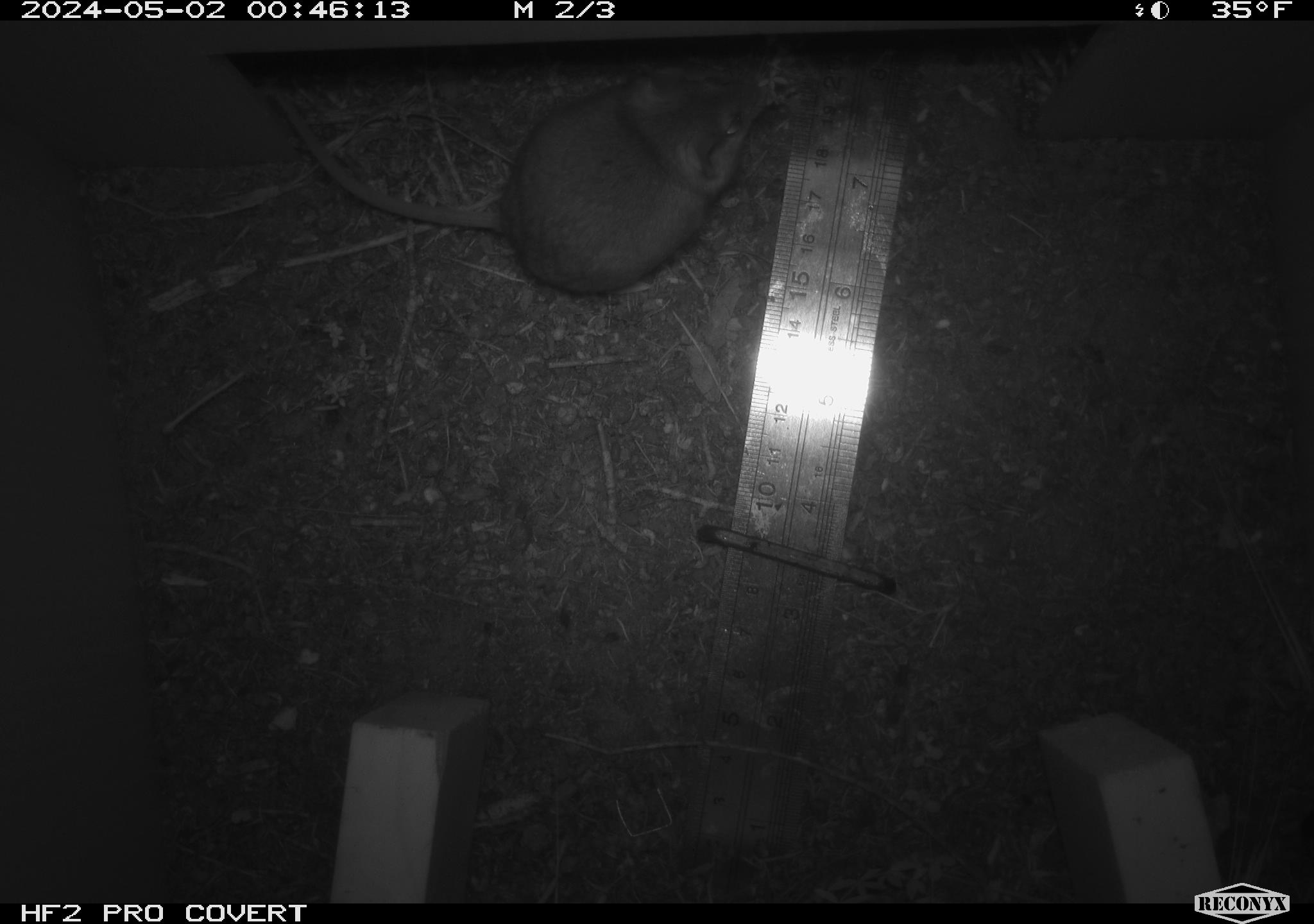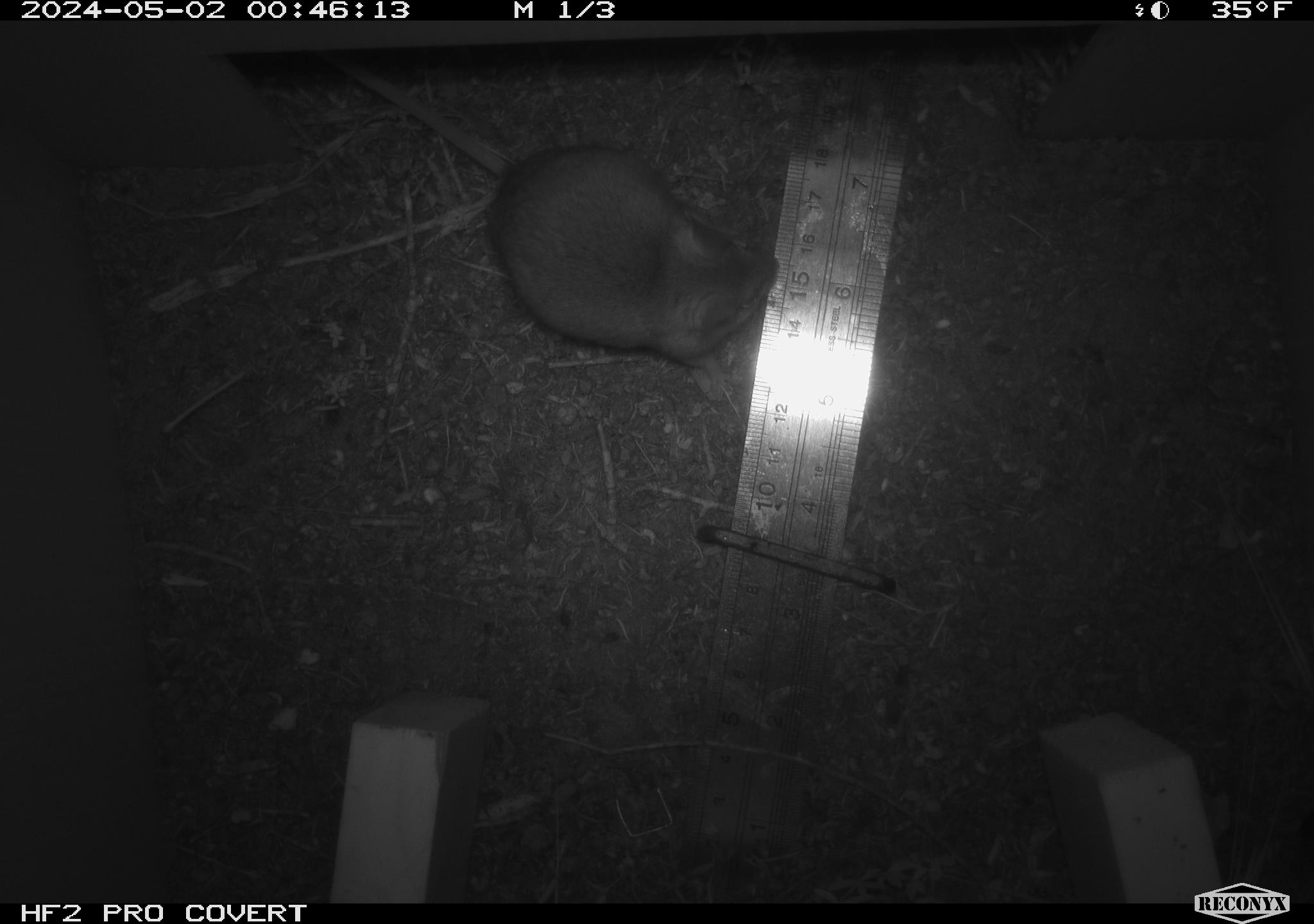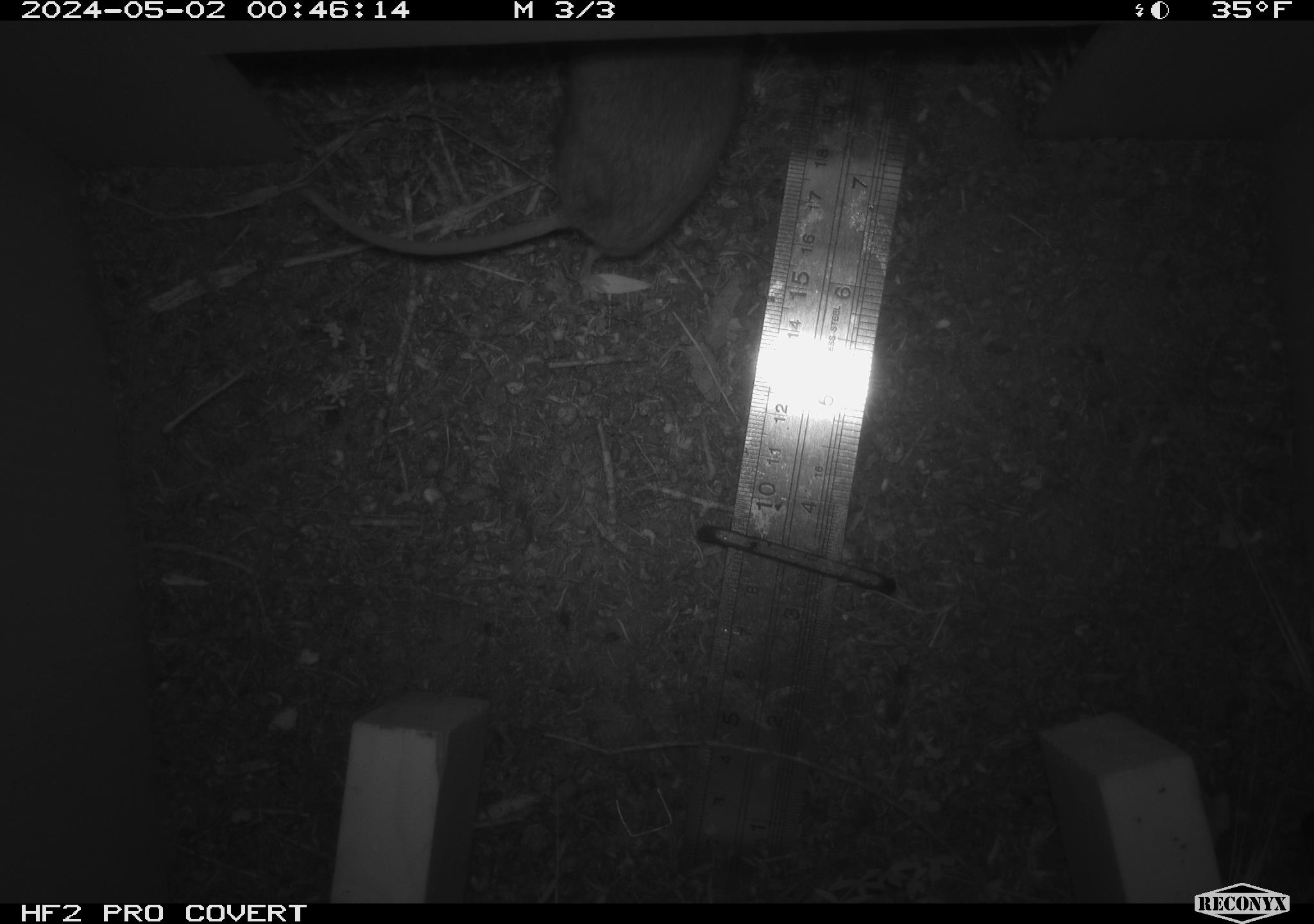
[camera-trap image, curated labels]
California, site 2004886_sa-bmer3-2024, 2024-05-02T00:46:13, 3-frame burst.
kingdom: Animalia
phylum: Chordata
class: Mammalia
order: Rodentia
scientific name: Rodentia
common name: mouse species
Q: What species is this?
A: Mouse species (Rodentia).